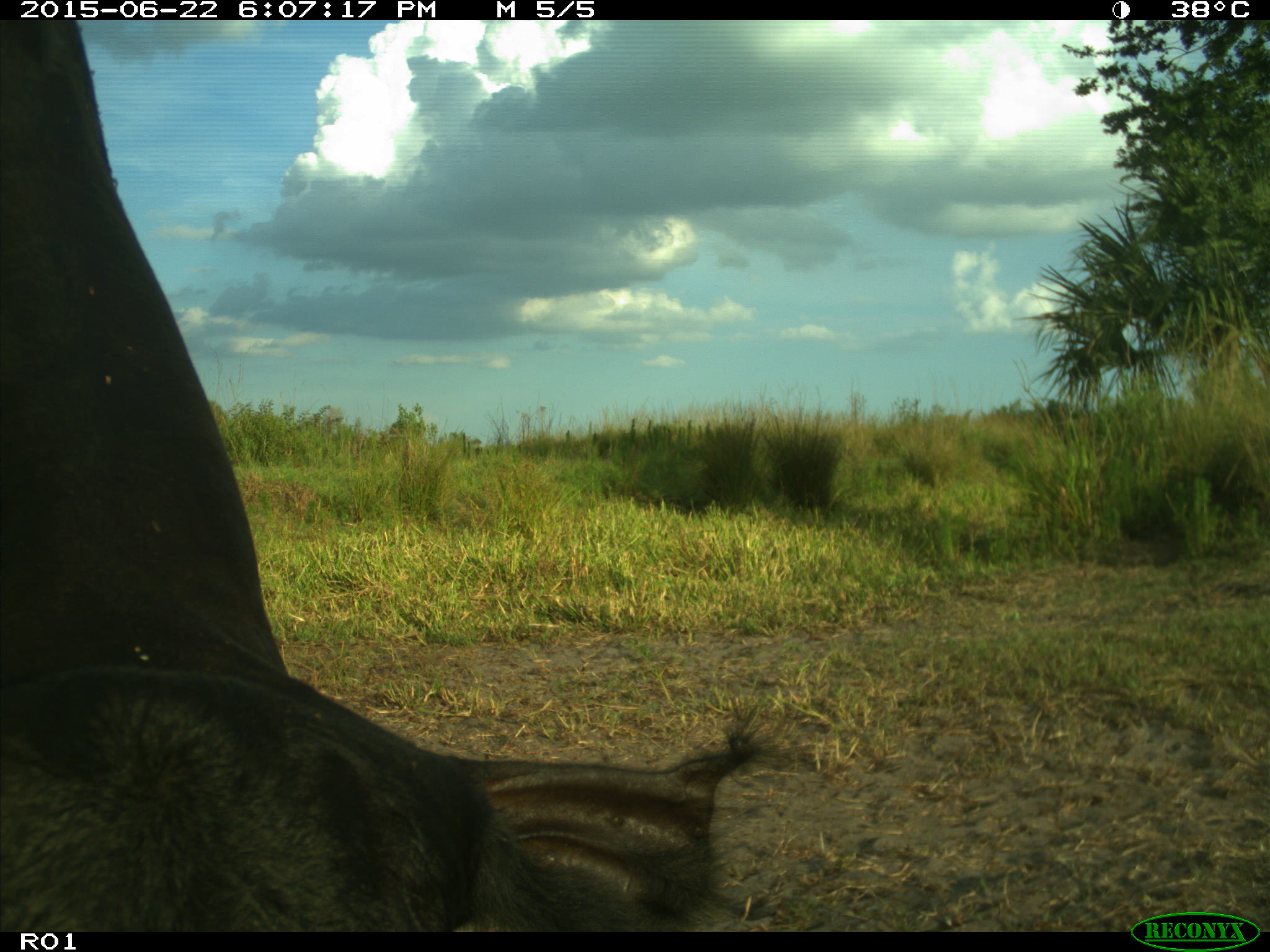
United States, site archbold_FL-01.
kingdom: Animalia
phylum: Chordata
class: Mammalia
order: Artiodactyla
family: Bovidae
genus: Bos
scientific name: Bos taurus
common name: domestic cow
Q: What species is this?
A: Bos taurus (domestic cow).